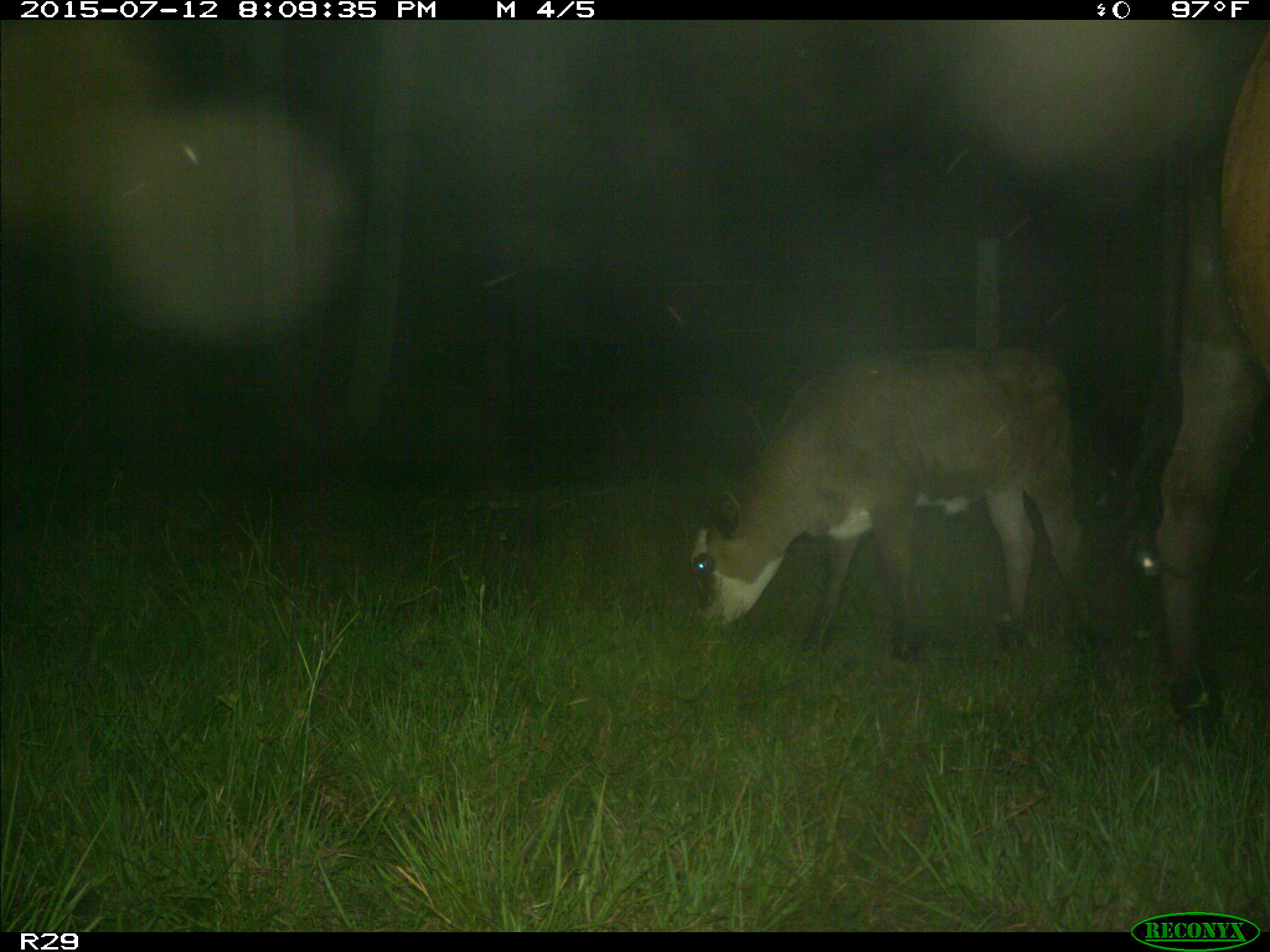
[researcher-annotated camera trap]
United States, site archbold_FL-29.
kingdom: Animalia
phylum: Chordata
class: Mammalia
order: Artiodactyla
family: Bovidae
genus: Bos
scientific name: Bos taurus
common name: domestic cow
Bos taurus (domestic cow).